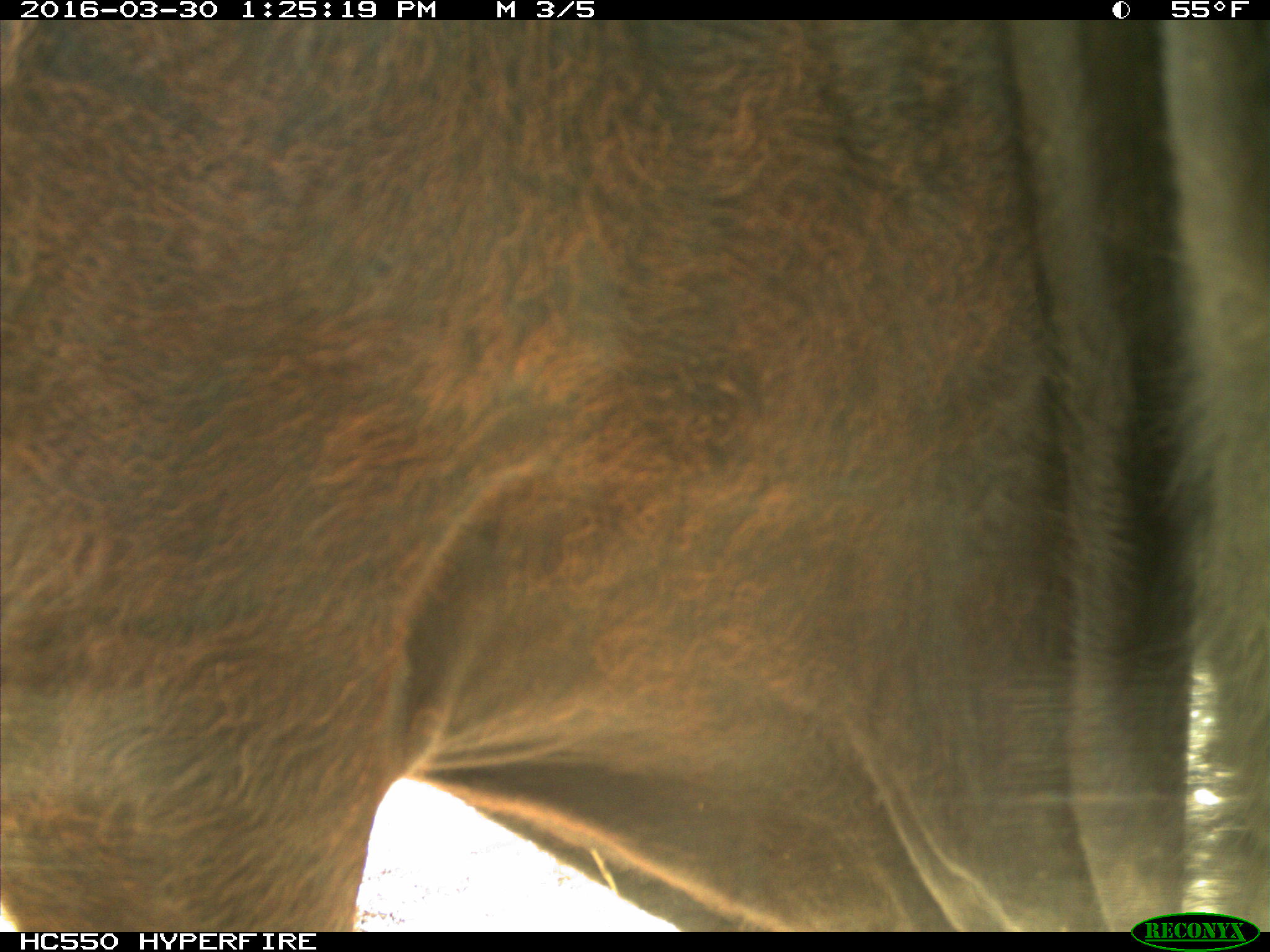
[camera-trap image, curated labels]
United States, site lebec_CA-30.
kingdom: Animalia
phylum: Chordata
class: Mammalia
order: Artiodactyla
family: Bovidae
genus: Bos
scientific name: Bos taurus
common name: domestic cow